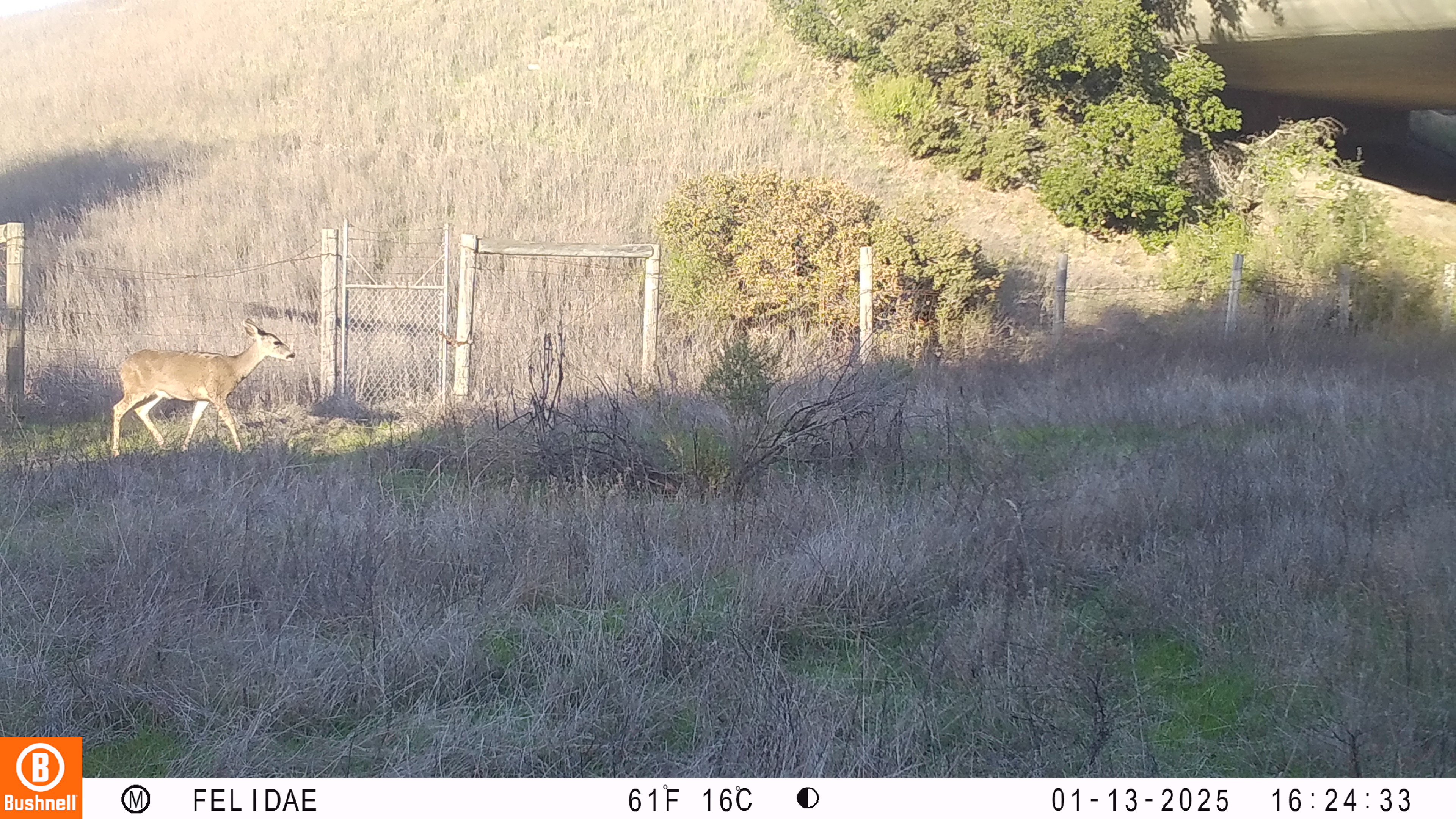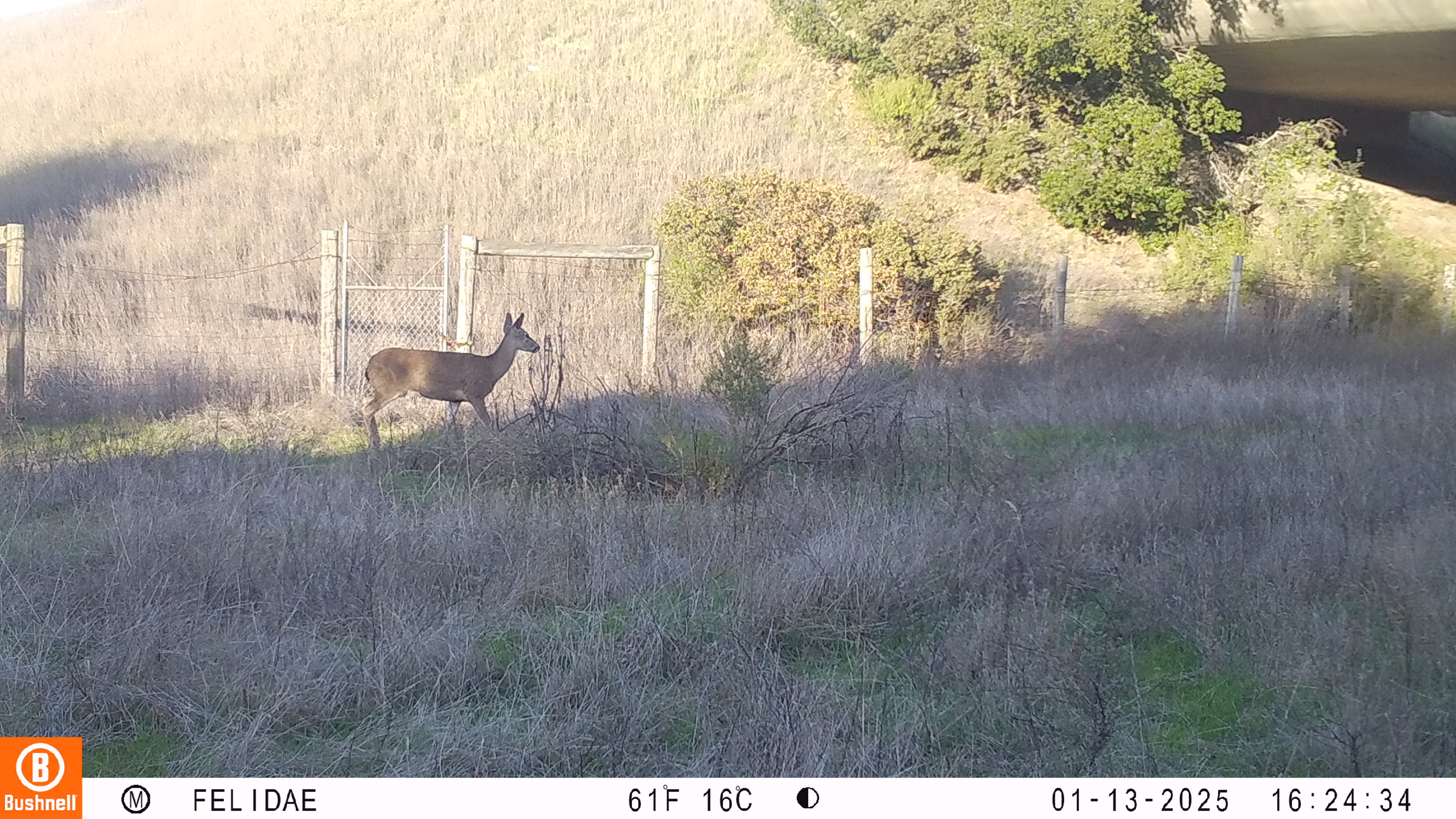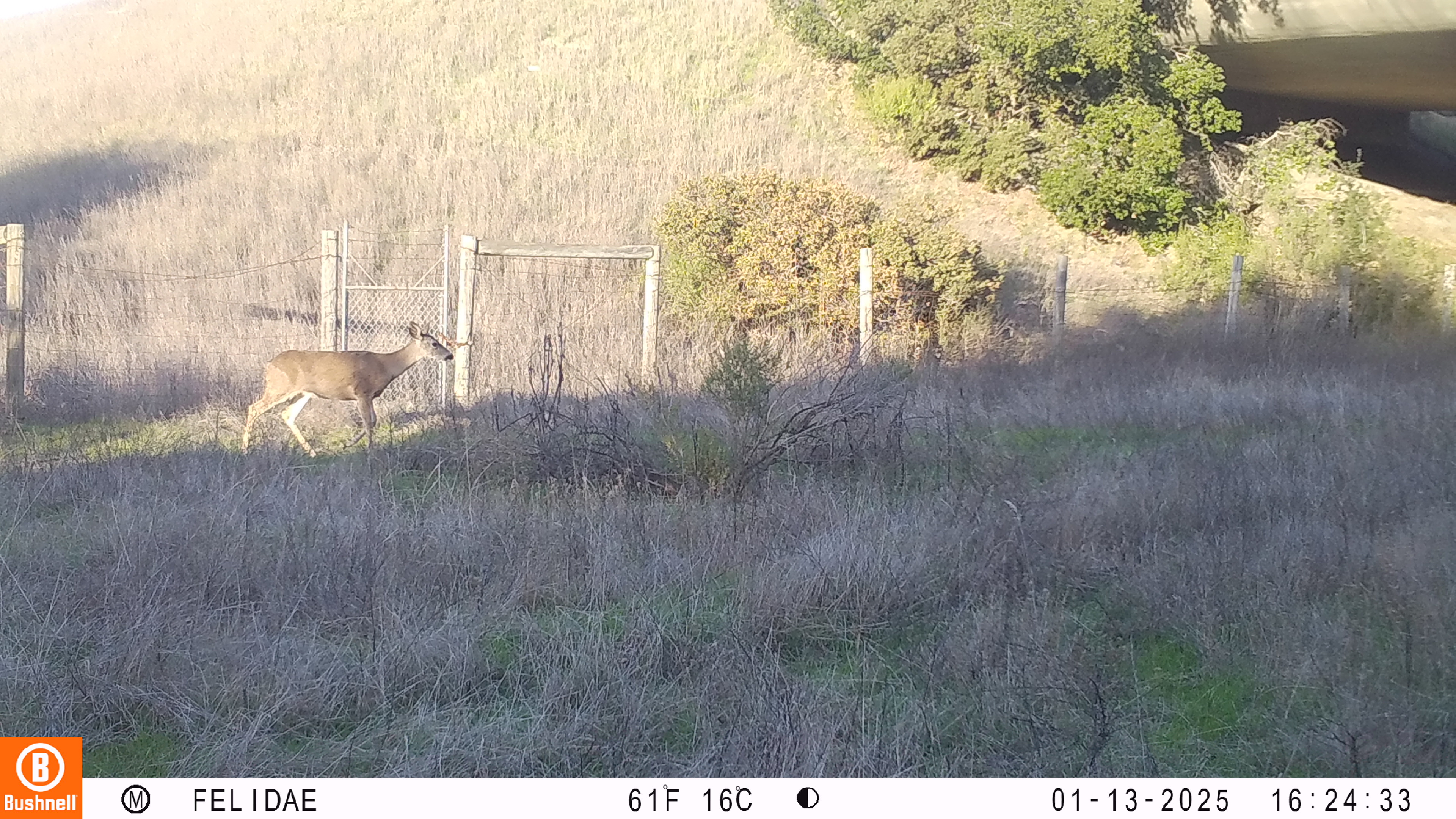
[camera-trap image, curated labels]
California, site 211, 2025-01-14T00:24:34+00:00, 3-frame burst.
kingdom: Animalia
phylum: Chordata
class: Mammalia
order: Artiodactyla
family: Cervidae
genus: Odocoileus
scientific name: Odocoileus hemionus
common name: mule deer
Mule deer (Odocoileus hemionus).